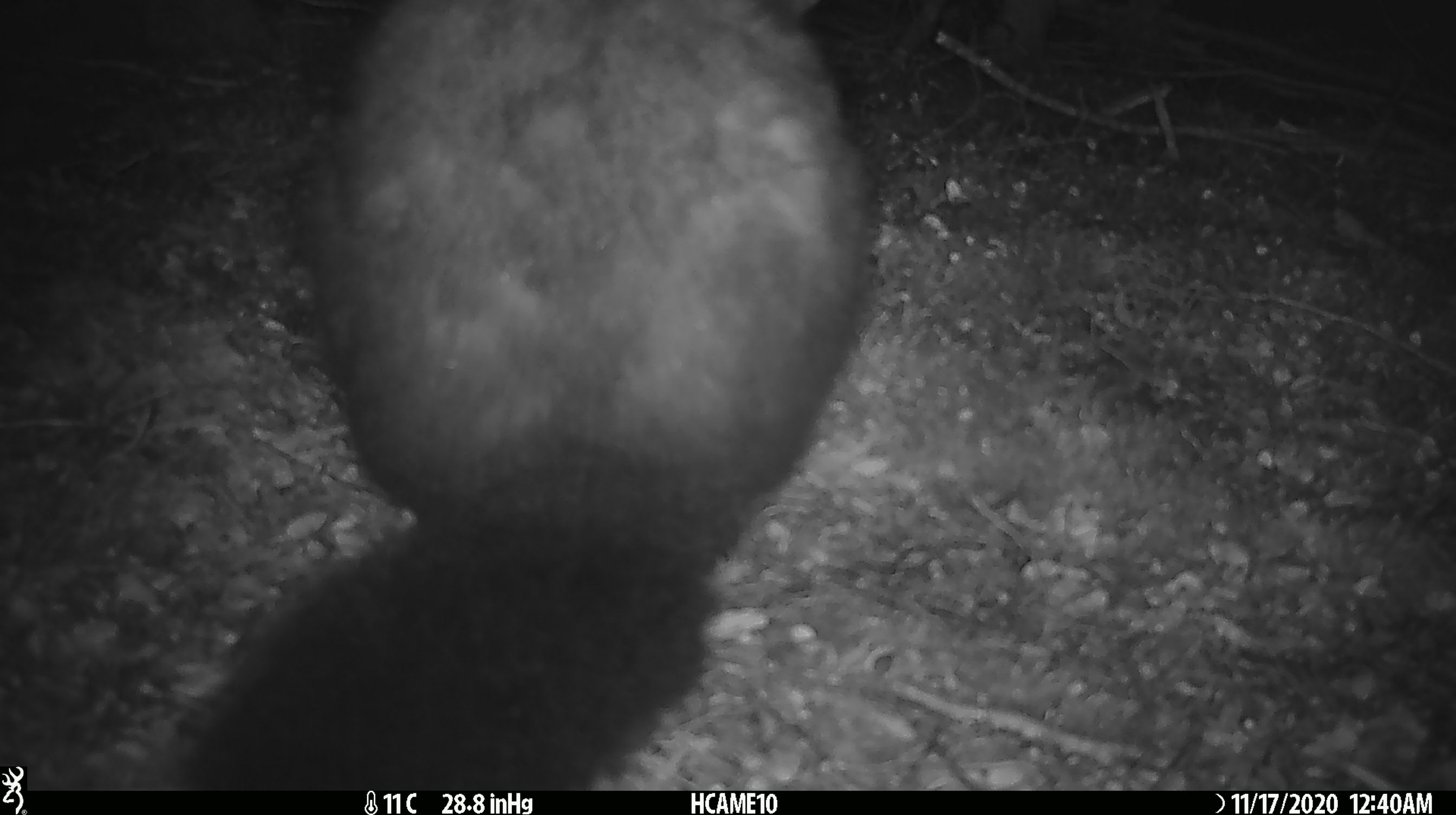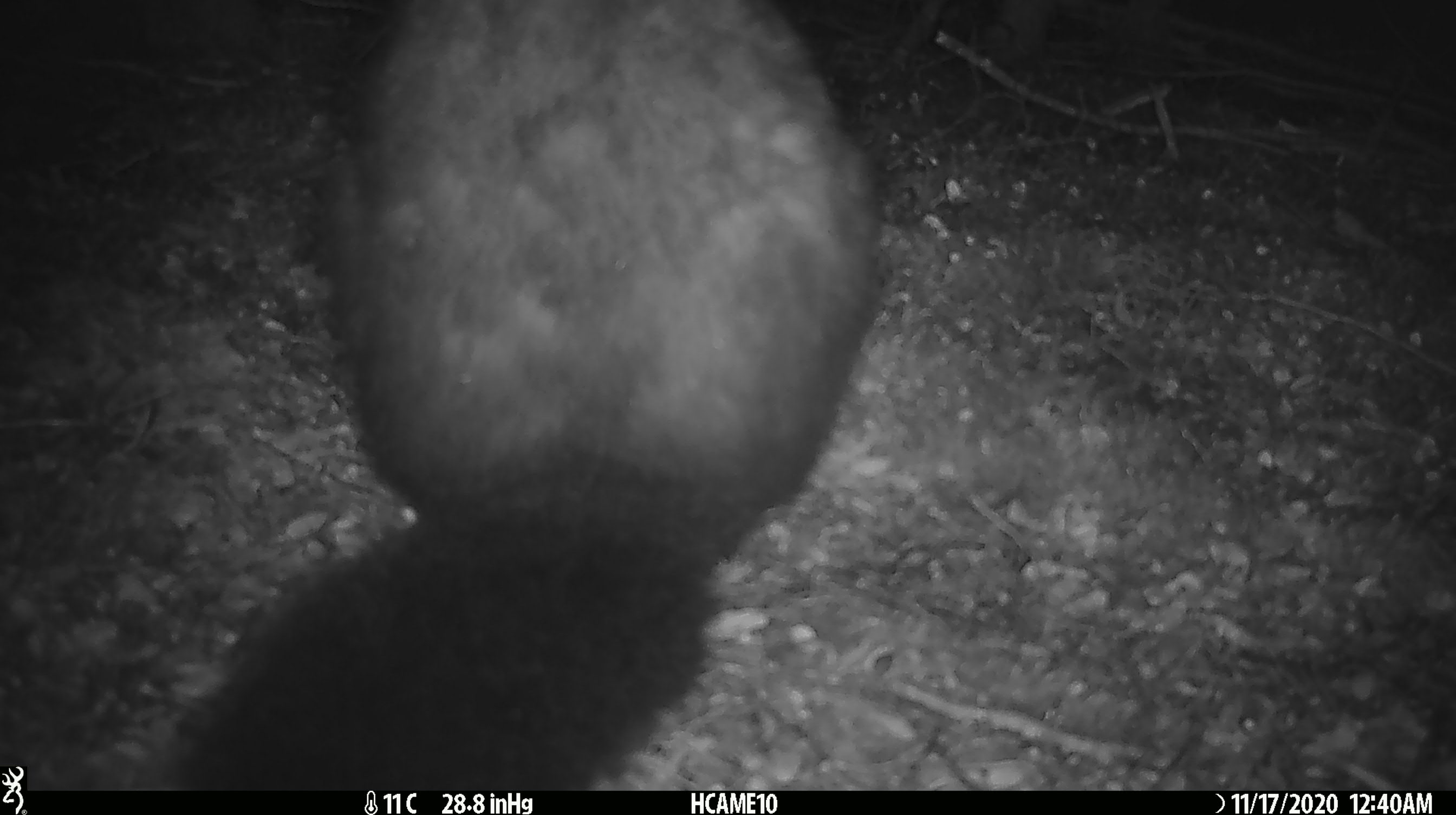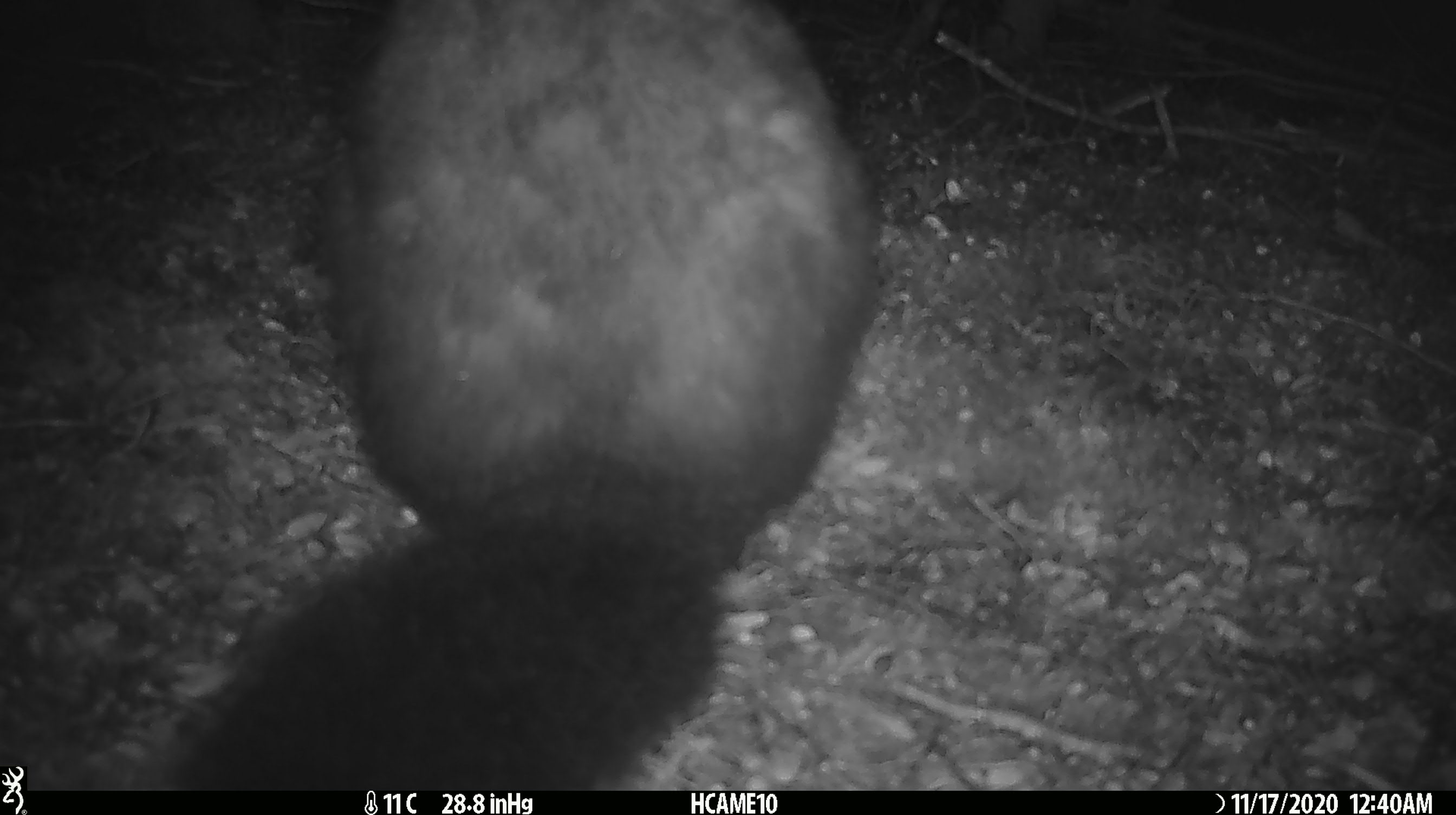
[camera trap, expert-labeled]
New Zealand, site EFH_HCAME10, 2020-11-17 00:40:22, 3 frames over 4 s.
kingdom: Animalia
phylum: Chordata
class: Mammalia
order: Diprotodontia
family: Phalangeridae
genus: Trichosurus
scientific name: Trichosurus vulpecula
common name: common brushtail possum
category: possum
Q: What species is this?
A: Possum (common brushtail possum) (Trichosurus vulpecula).